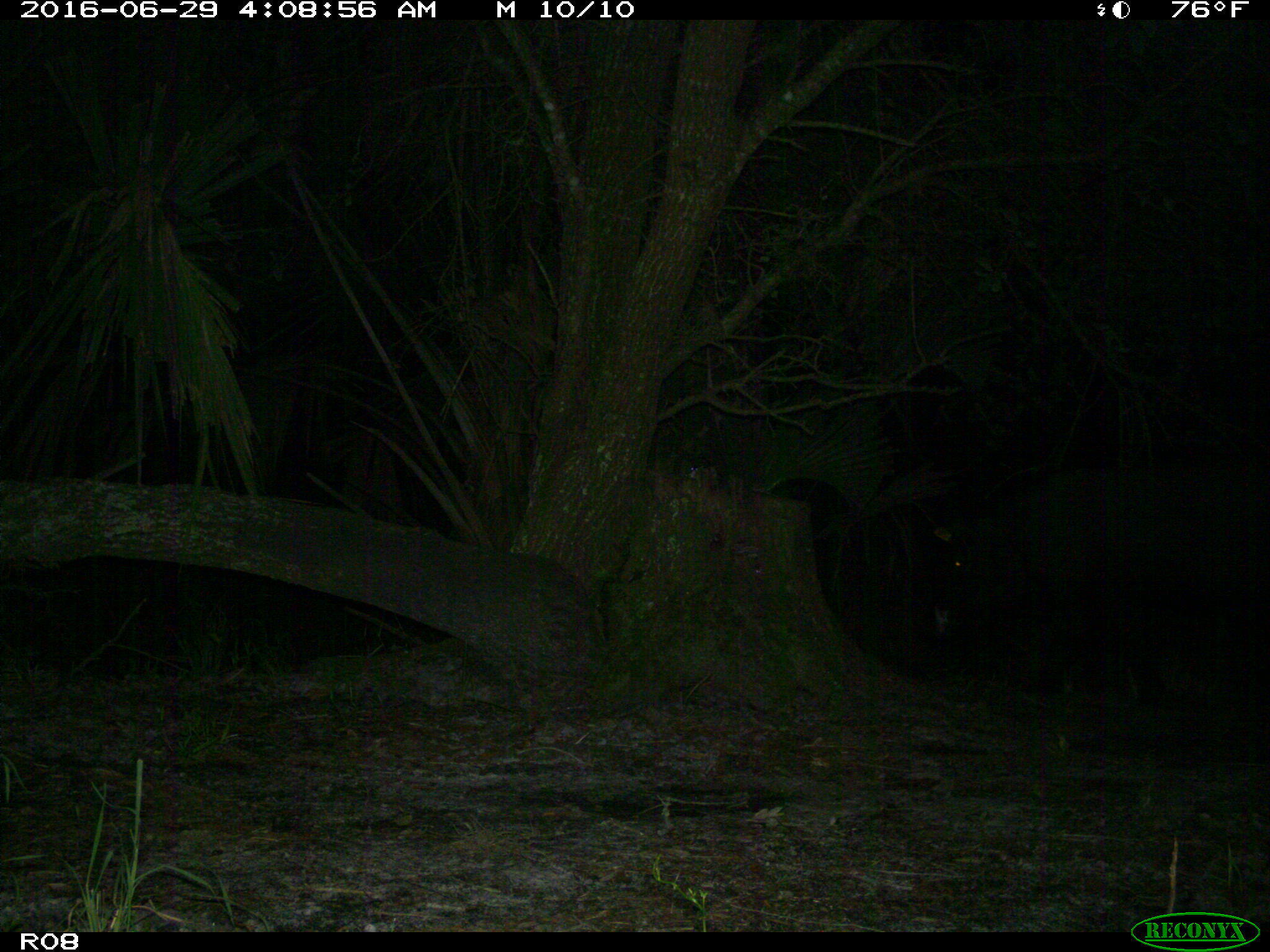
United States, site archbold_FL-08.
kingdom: Animalia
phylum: Chordata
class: Mammalia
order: Artiodactyla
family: Suidae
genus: Sus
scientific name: Sus scrofa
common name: wild boar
Sus scrofa (wild boar).